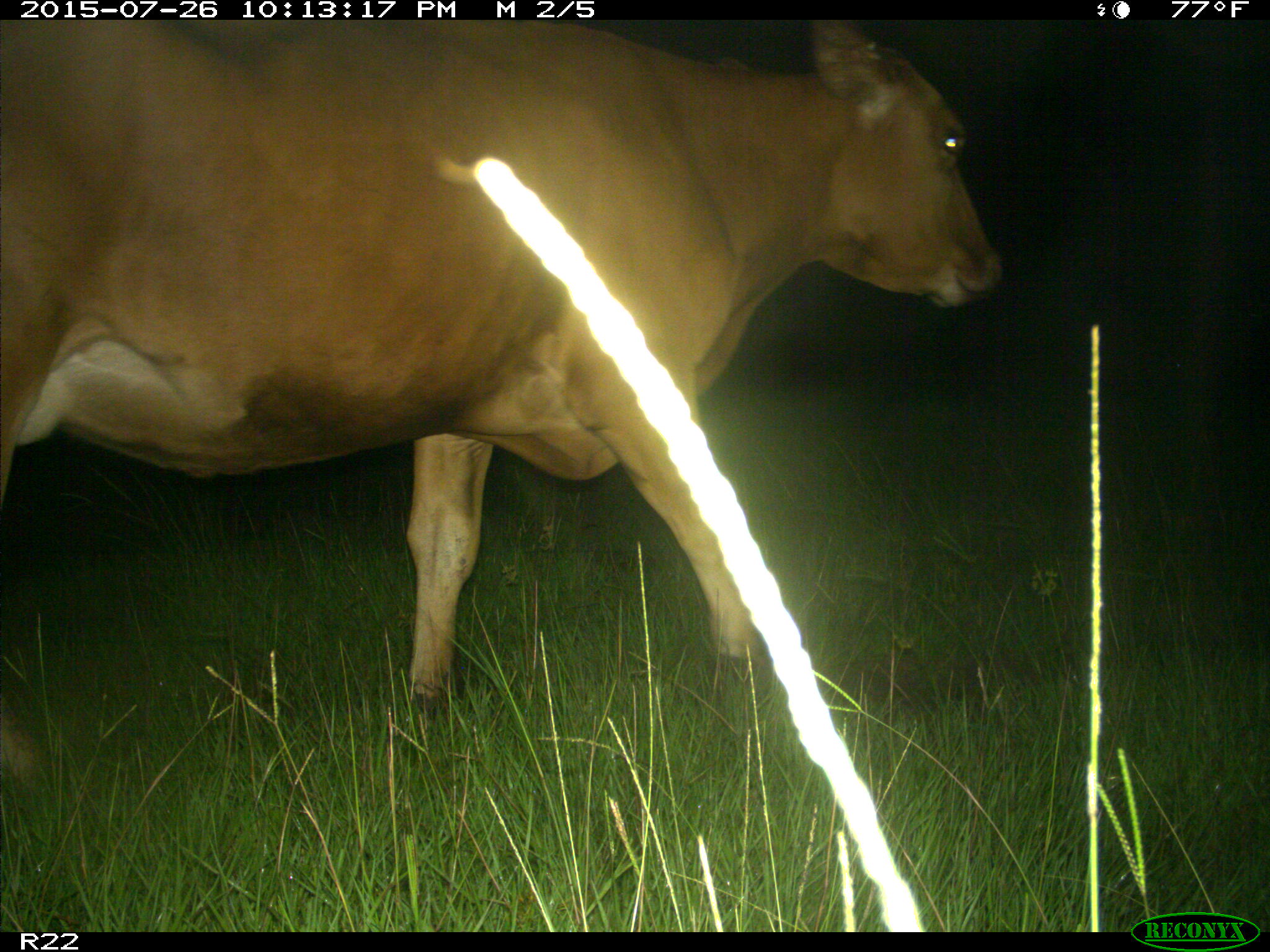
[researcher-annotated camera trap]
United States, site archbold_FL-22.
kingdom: Animalia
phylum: Chordata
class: Mammalia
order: Artiodactyla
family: Bovidae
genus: Bos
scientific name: Bos taurus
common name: domestic cow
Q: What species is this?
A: Bos taurus (domestic cow).